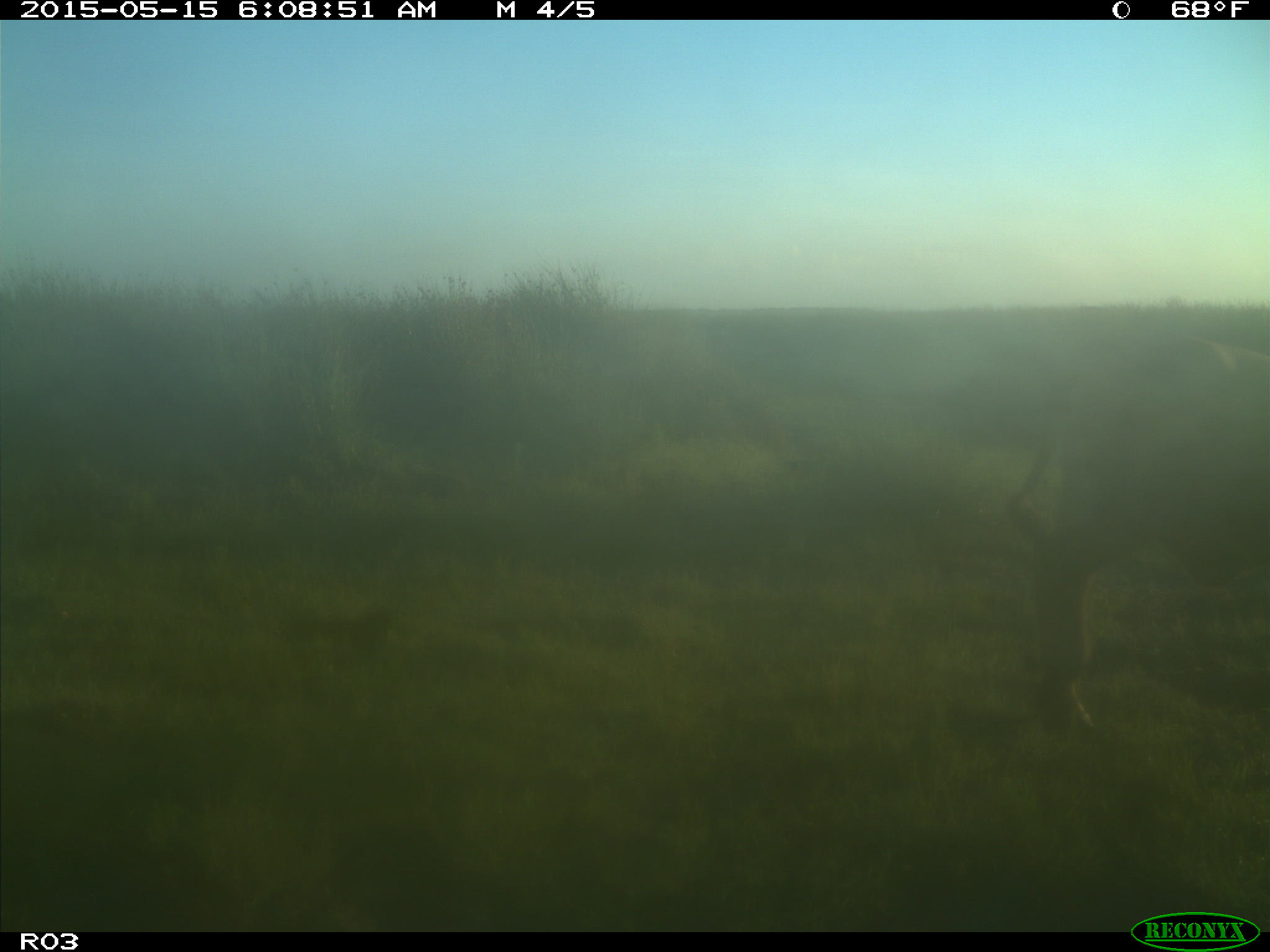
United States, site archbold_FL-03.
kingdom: Animalia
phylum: Chordata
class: Mammalia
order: Artiodactyla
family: Bovidae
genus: Bos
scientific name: Bos taurus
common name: domestic cow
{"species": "Bos taurus (domestic cow)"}